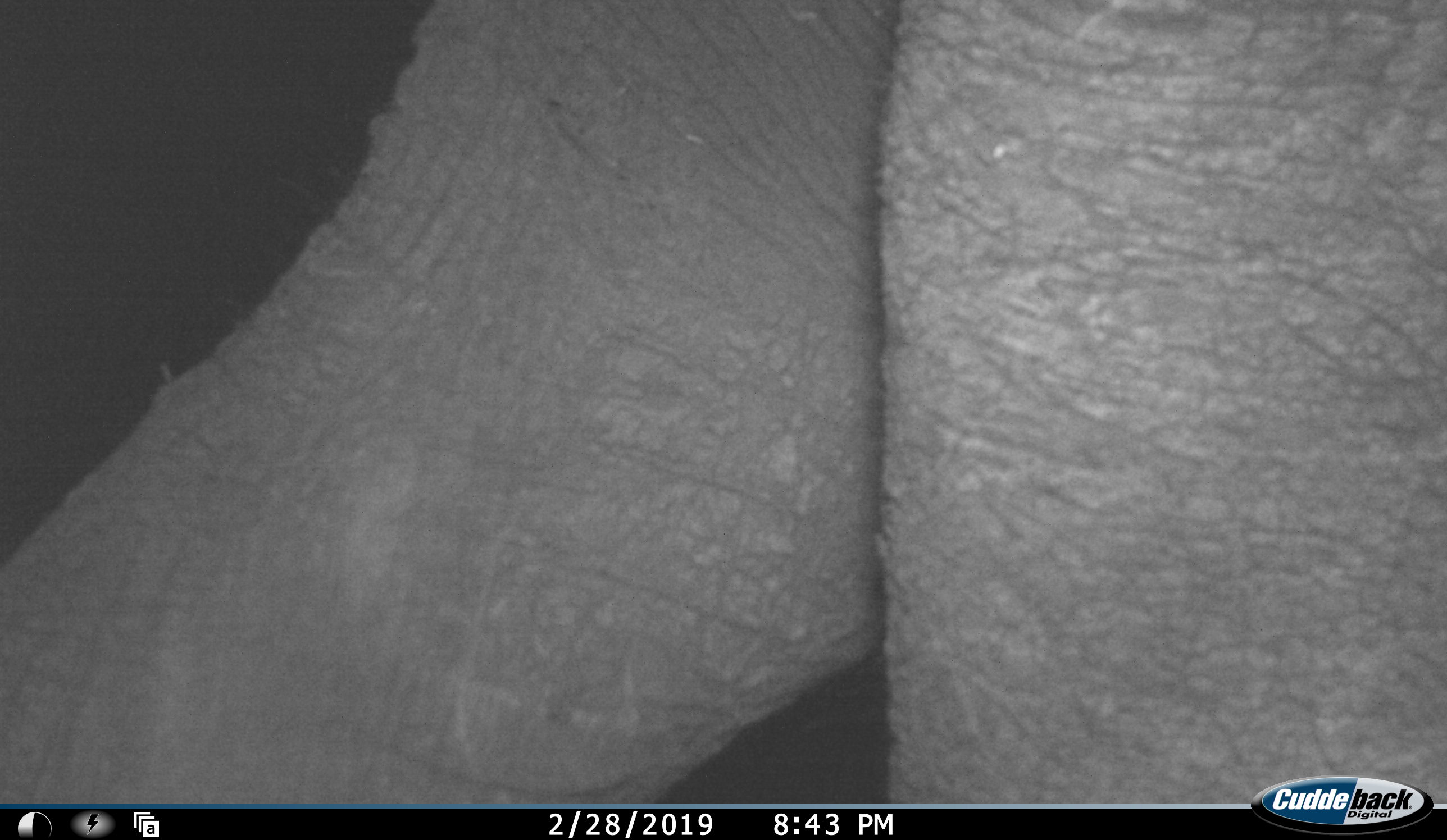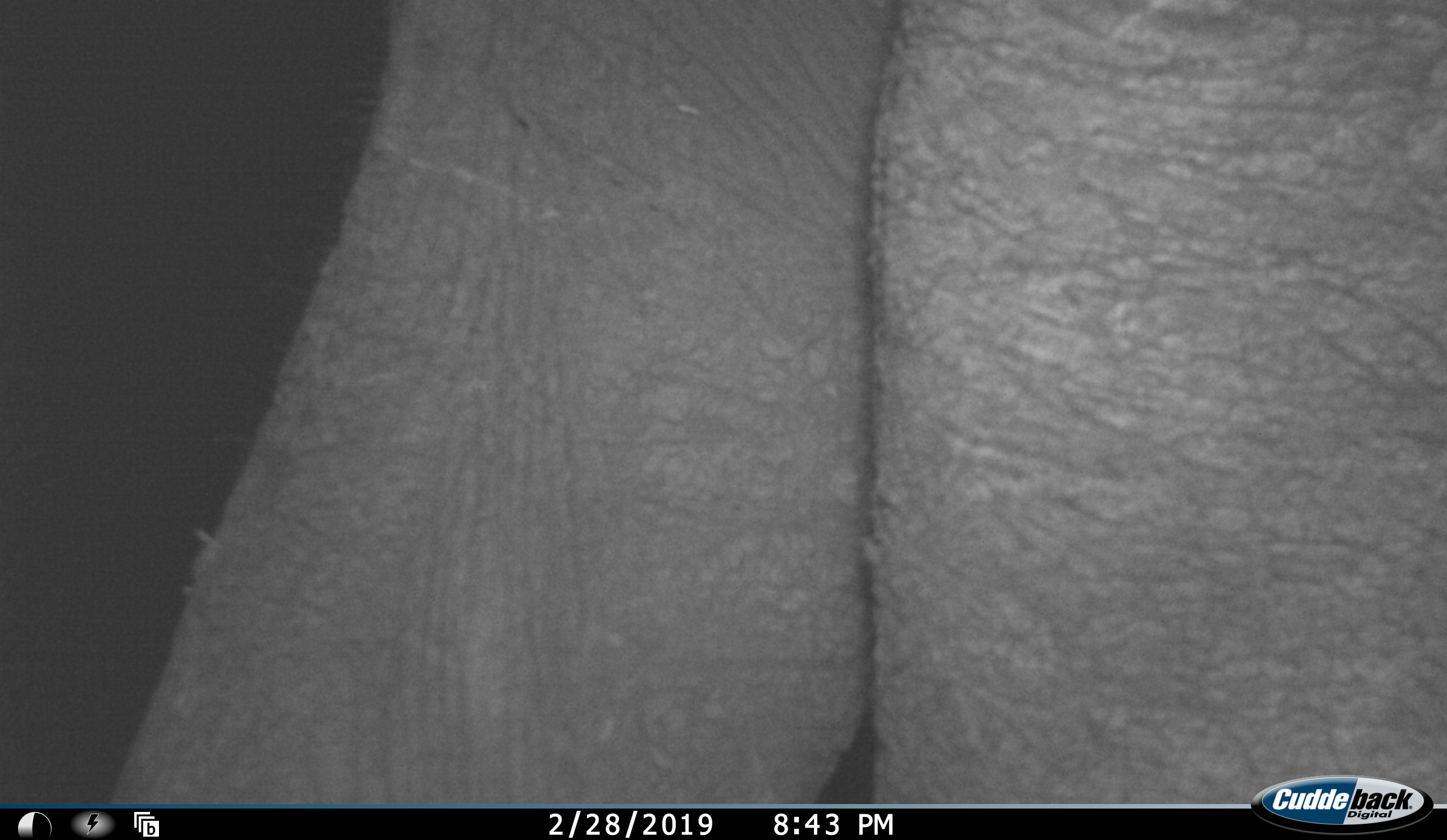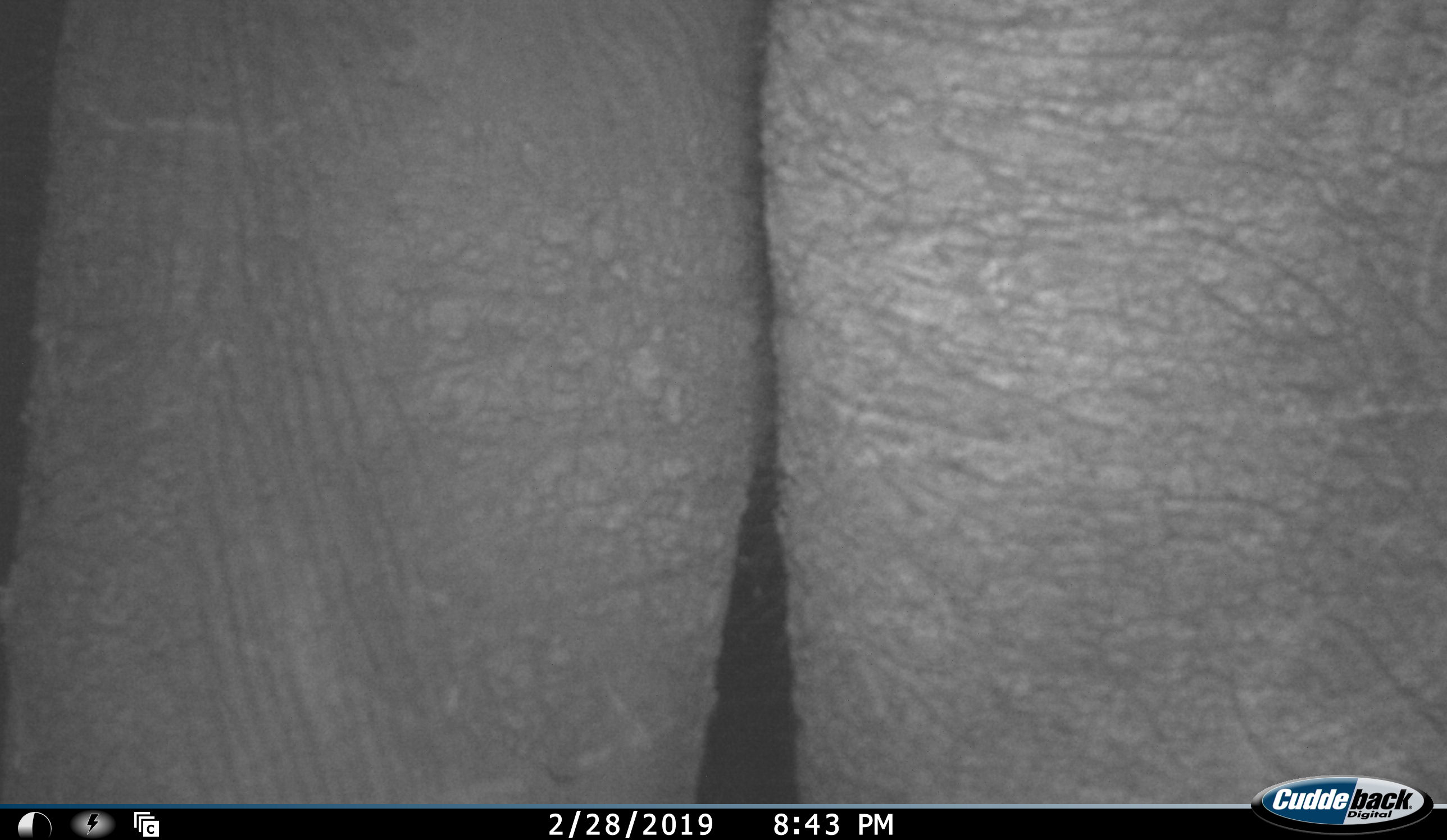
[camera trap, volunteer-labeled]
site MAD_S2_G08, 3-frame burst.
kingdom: Animalia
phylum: Chordata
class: Mammalia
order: Proboscidea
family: Elephantidae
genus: Loxodonta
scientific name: Loxodonta africana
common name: african bush elephant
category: elephant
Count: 1.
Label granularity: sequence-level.